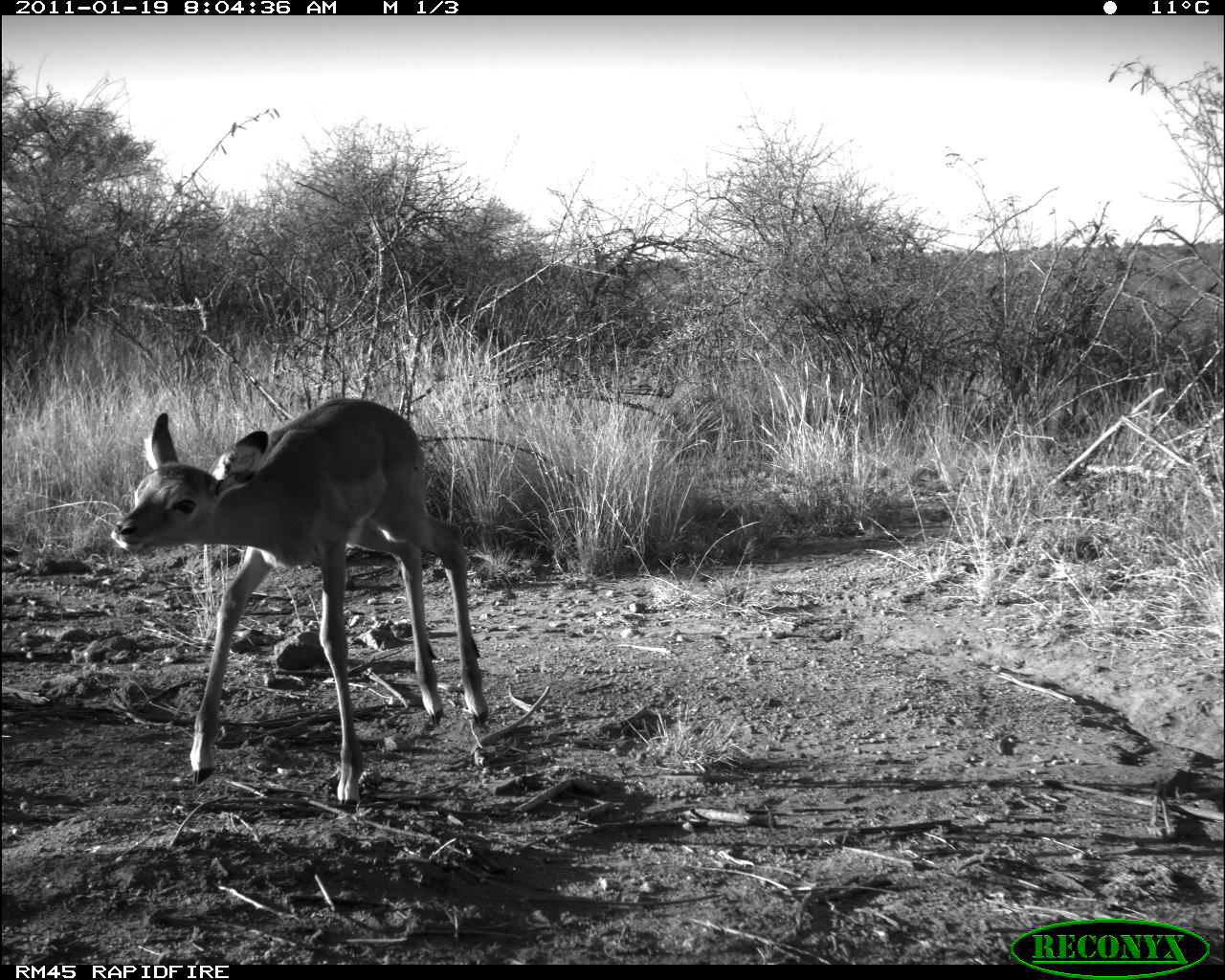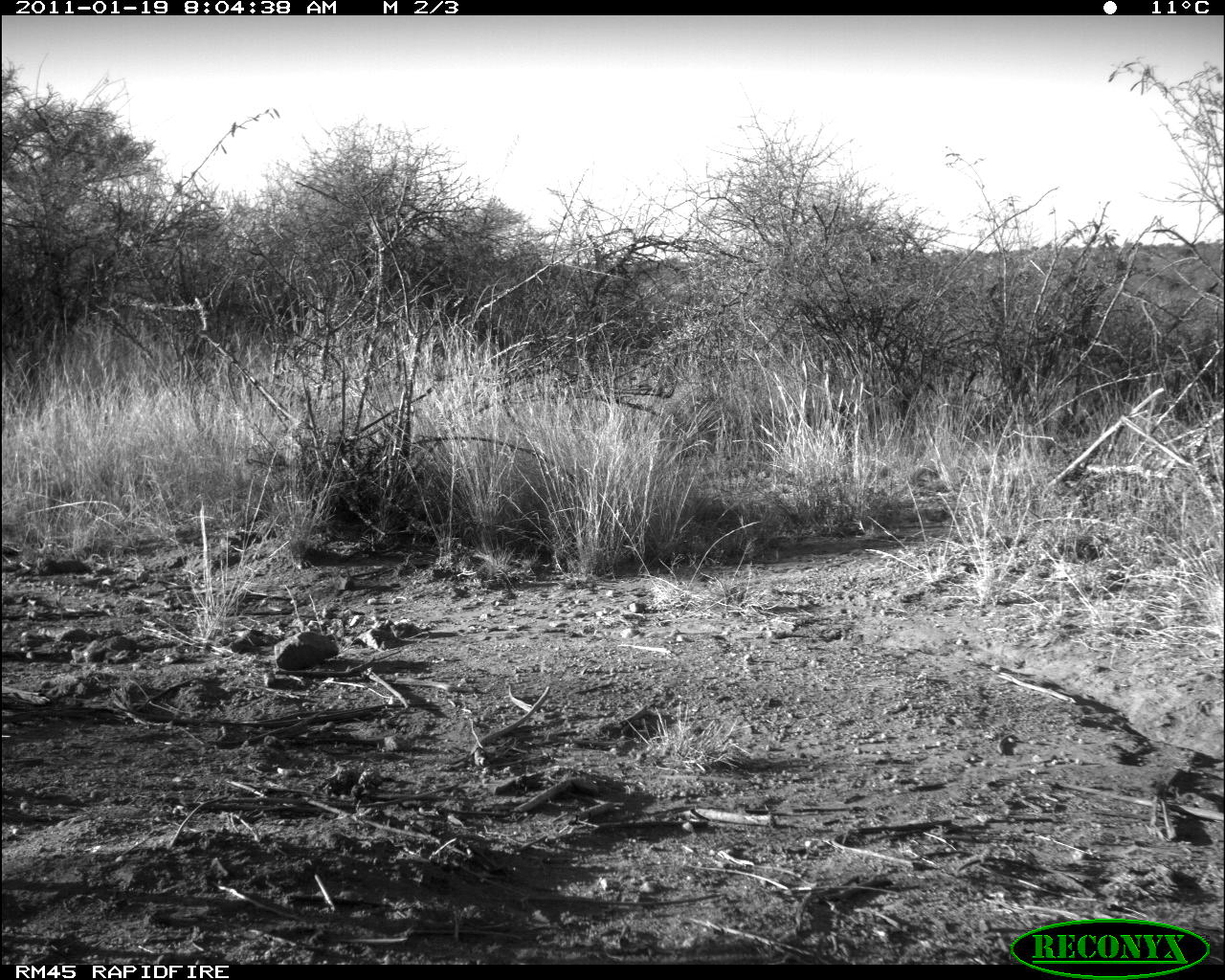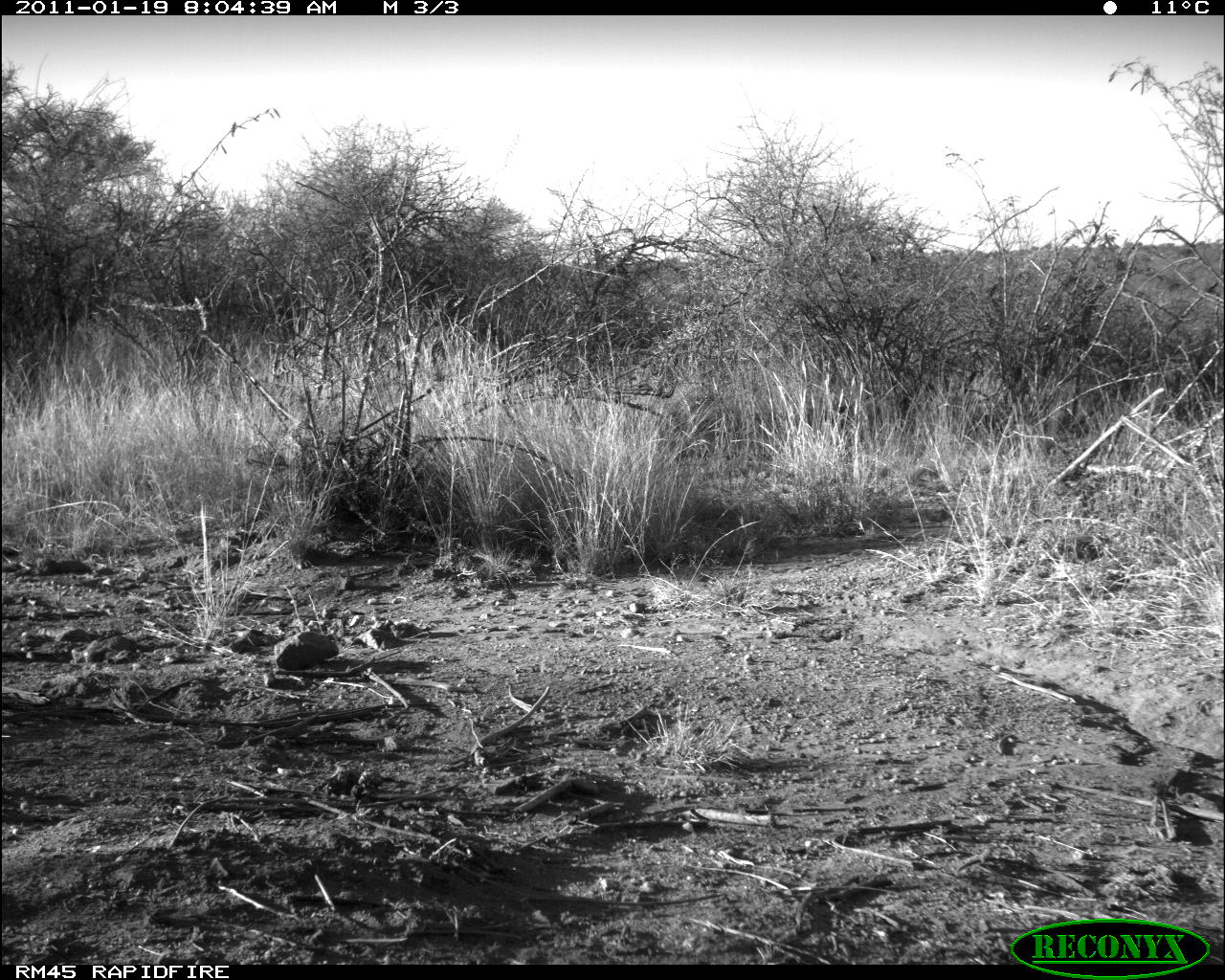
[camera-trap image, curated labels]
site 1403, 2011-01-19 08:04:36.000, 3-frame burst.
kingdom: Animalia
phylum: Chordata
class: Mammalia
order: Artiodactyla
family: Bovidae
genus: Aepyceros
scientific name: Aepyceros melampus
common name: impala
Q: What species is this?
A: Aepyceros melampus (impala).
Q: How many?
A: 1.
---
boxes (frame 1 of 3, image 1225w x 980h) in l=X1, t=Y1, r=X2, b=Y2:
aepyceros melampus: l=110, t=395, r=489, b=806